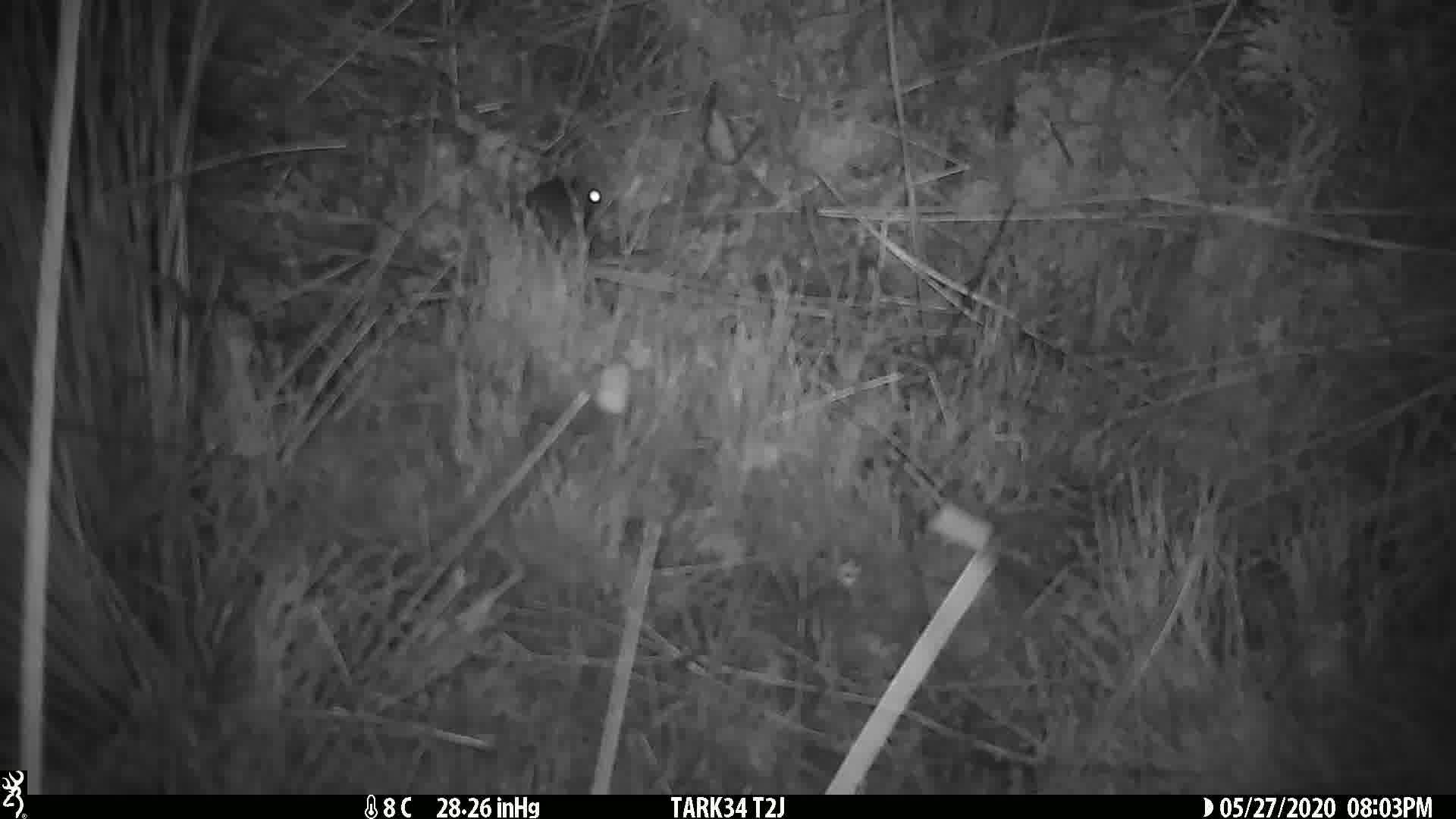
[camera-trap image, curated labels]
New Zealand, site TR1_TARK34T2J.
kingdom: Animalia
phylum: Chordata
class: Mammalia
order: Rodentia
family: Muridae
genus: Mus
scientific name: Mus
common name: mouse